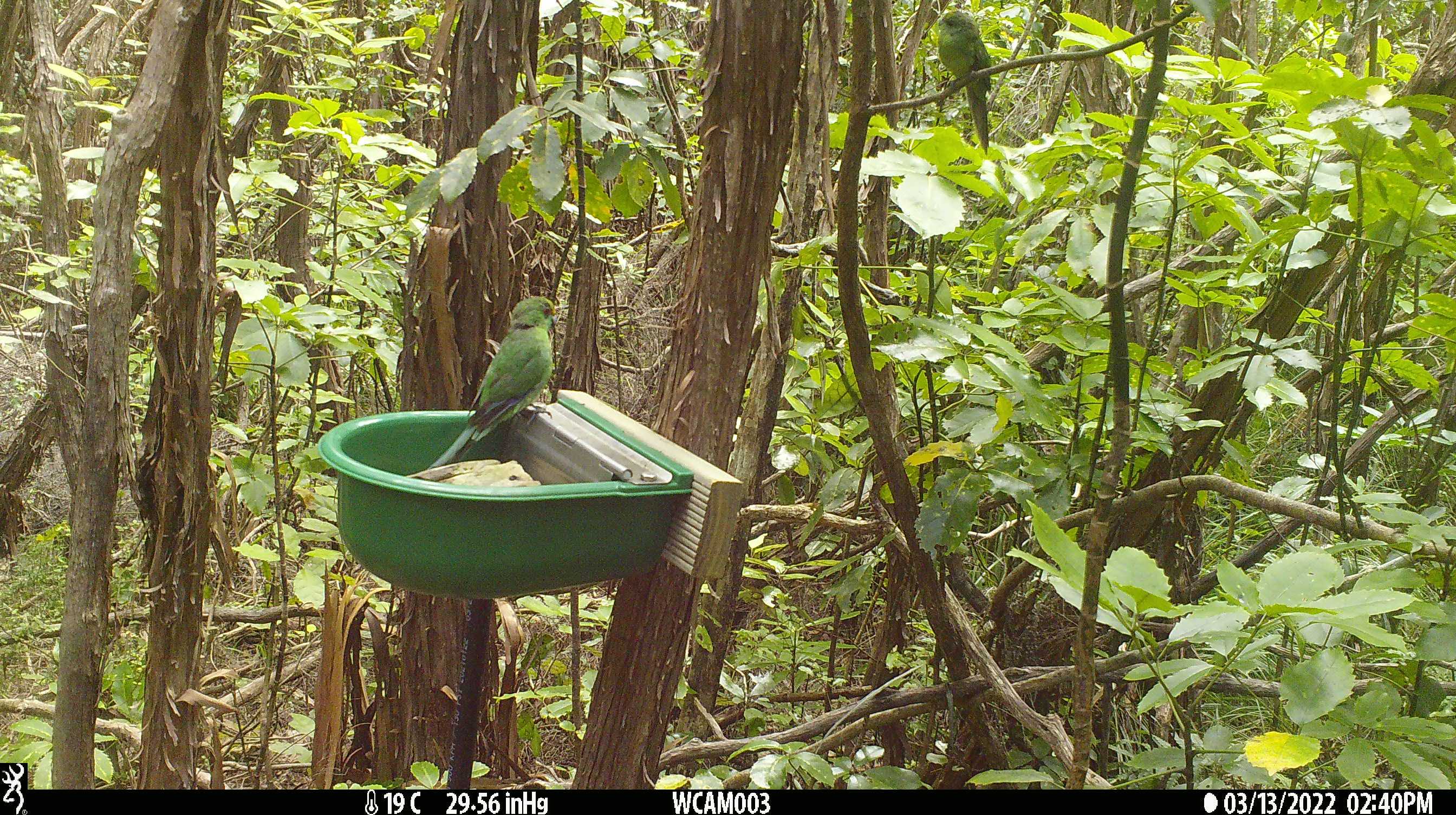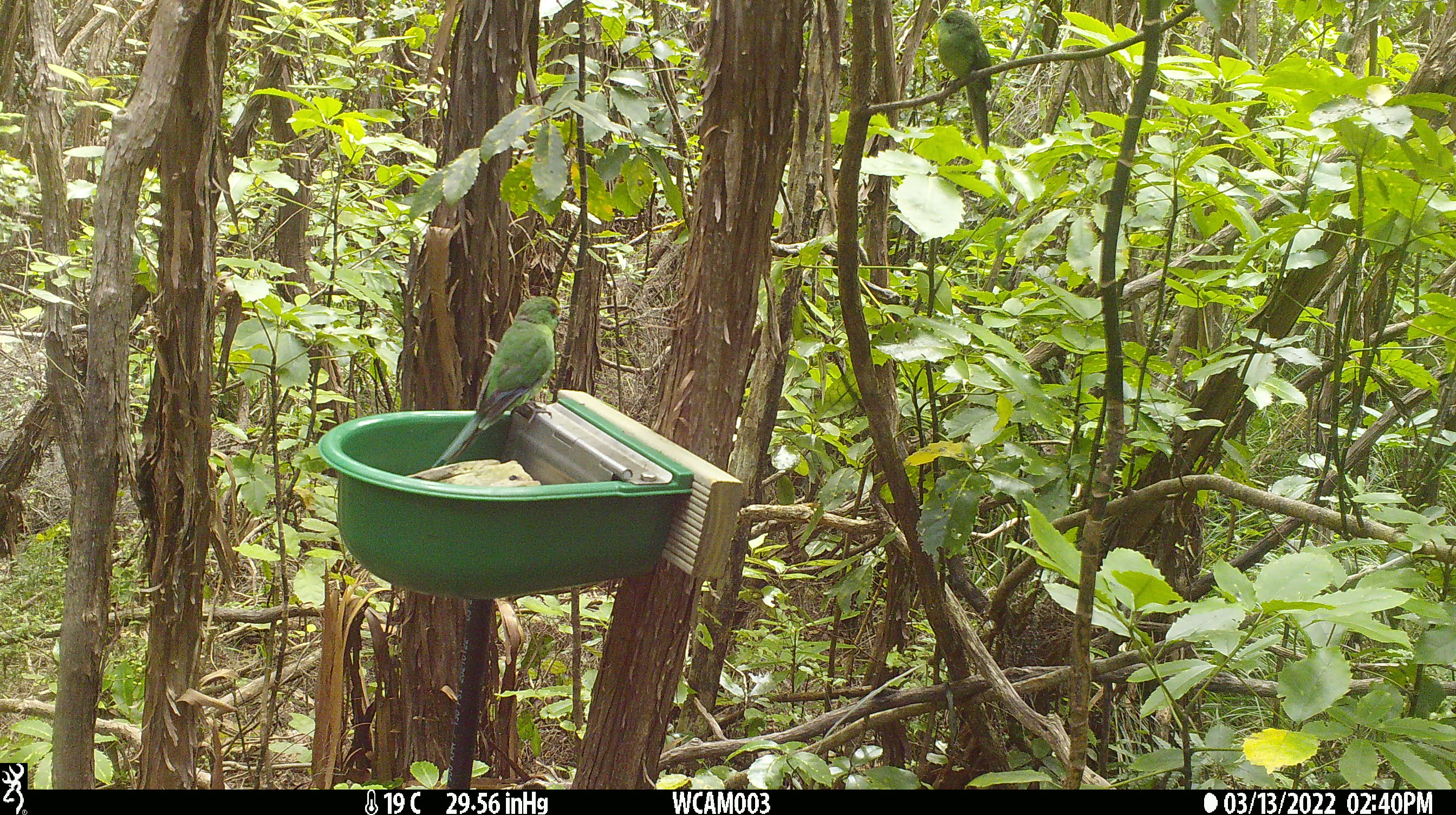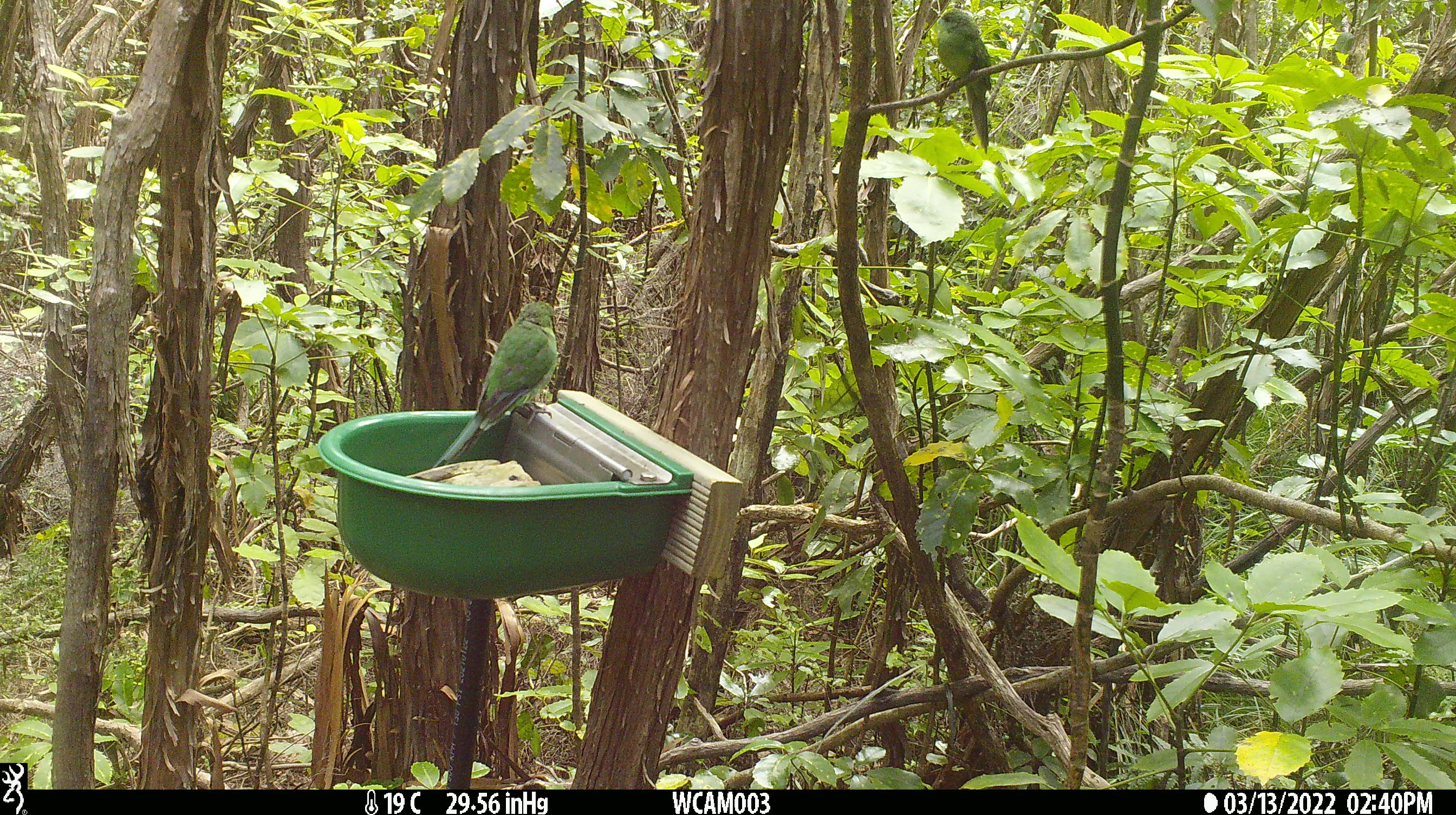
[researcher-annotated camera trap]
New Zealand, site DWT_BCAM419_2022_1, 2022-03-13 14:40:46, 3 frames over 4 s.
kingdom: Animalia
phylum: Chordata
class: Aves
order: Psittaciformes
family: Psittaculidae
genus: Cyanoramphus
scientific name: Cyanoramphus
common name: parakeet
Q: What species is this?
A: Parakeet (Cyanoramphus).